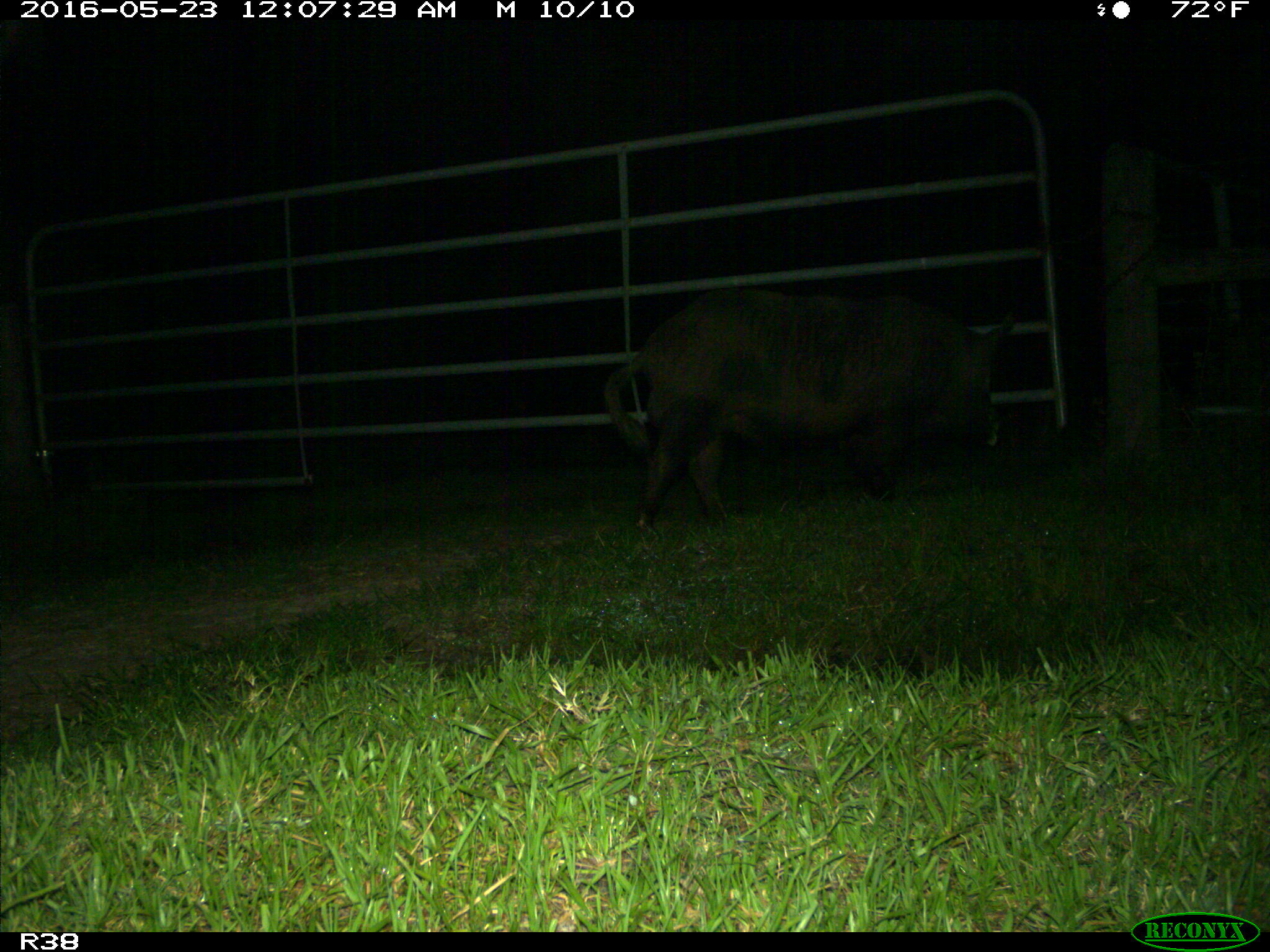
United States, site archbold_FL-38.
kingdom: Animalia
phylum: Chordata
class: Mammalia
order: Artiodactyla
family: Suidae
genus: Sus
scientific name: Sus scrofa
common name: wild boar